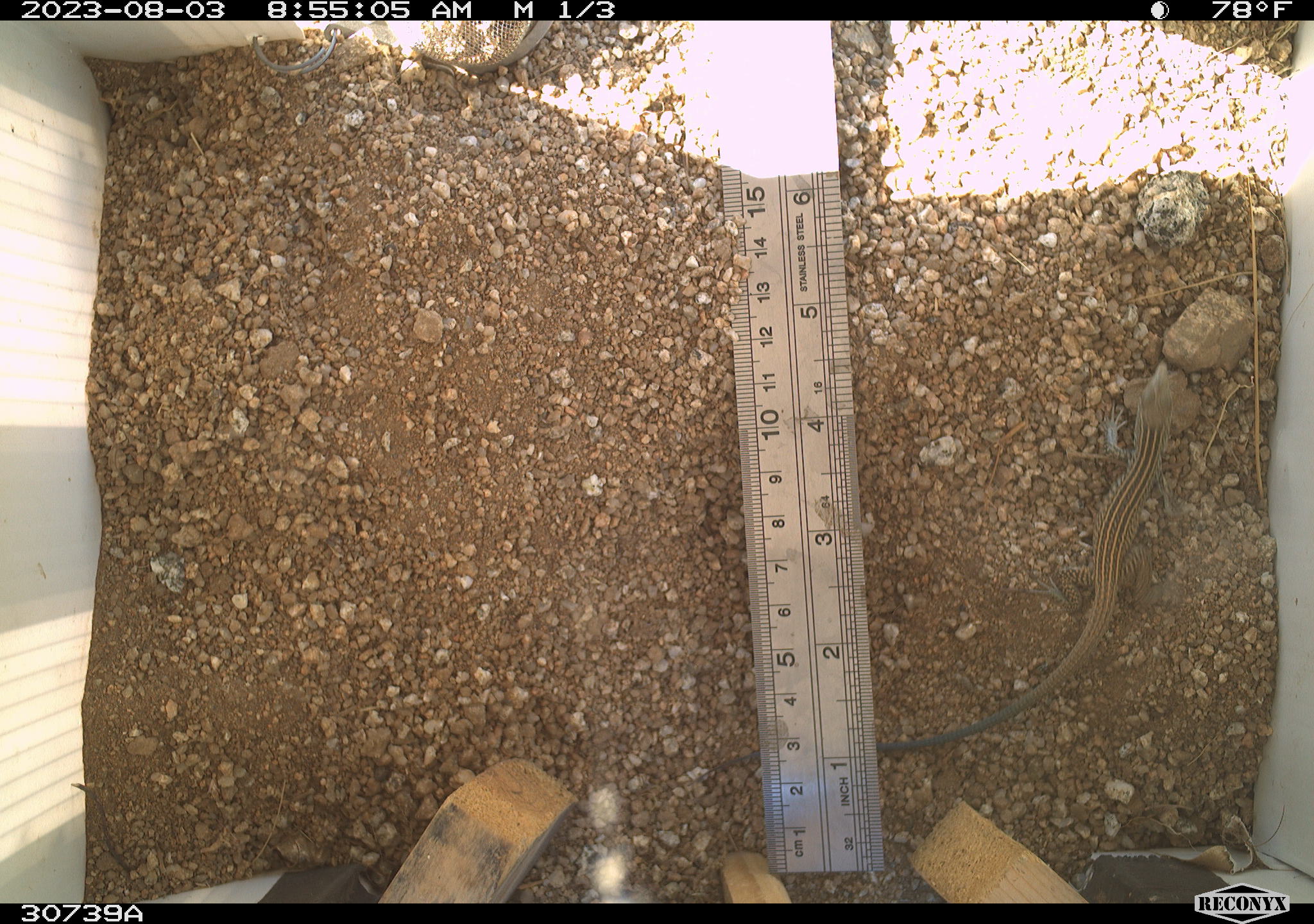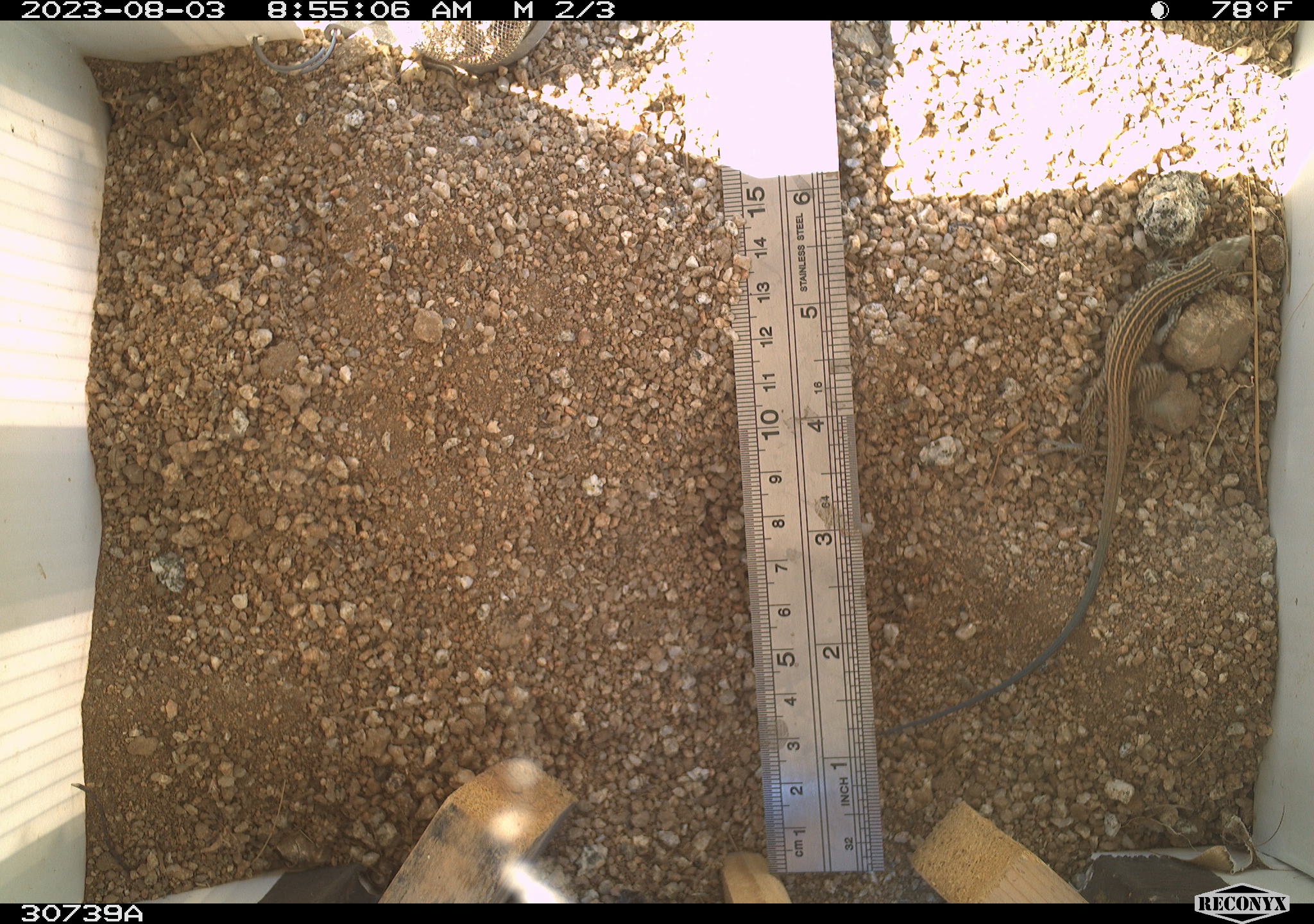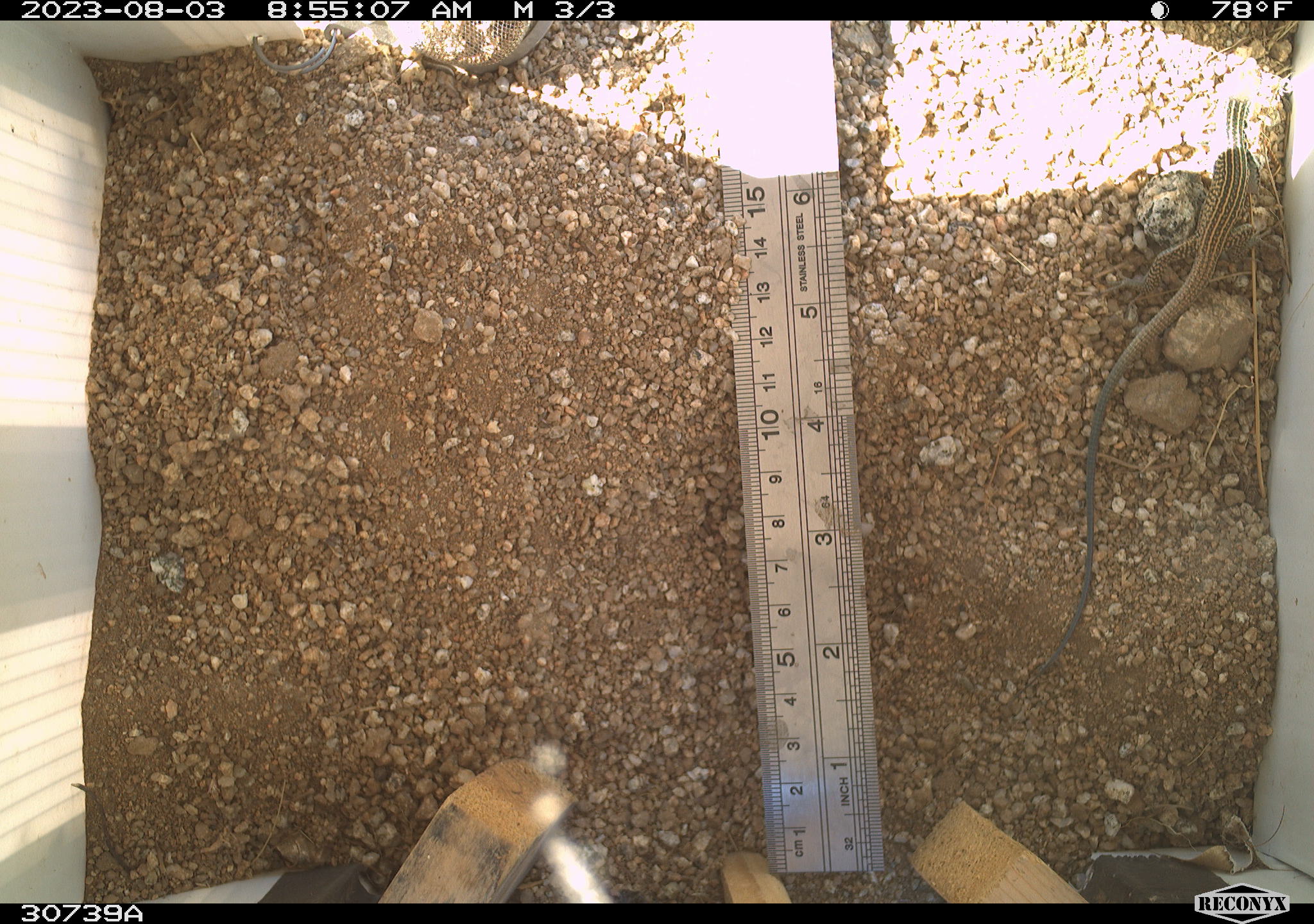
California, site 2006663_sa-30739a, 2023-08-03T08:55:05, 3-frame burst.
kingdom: Animalia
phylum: Chordata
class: Reptilia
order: Squamata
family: Teiidae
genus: Aspidoscelis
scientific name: Aspidoscelis tigris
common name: western whiptail